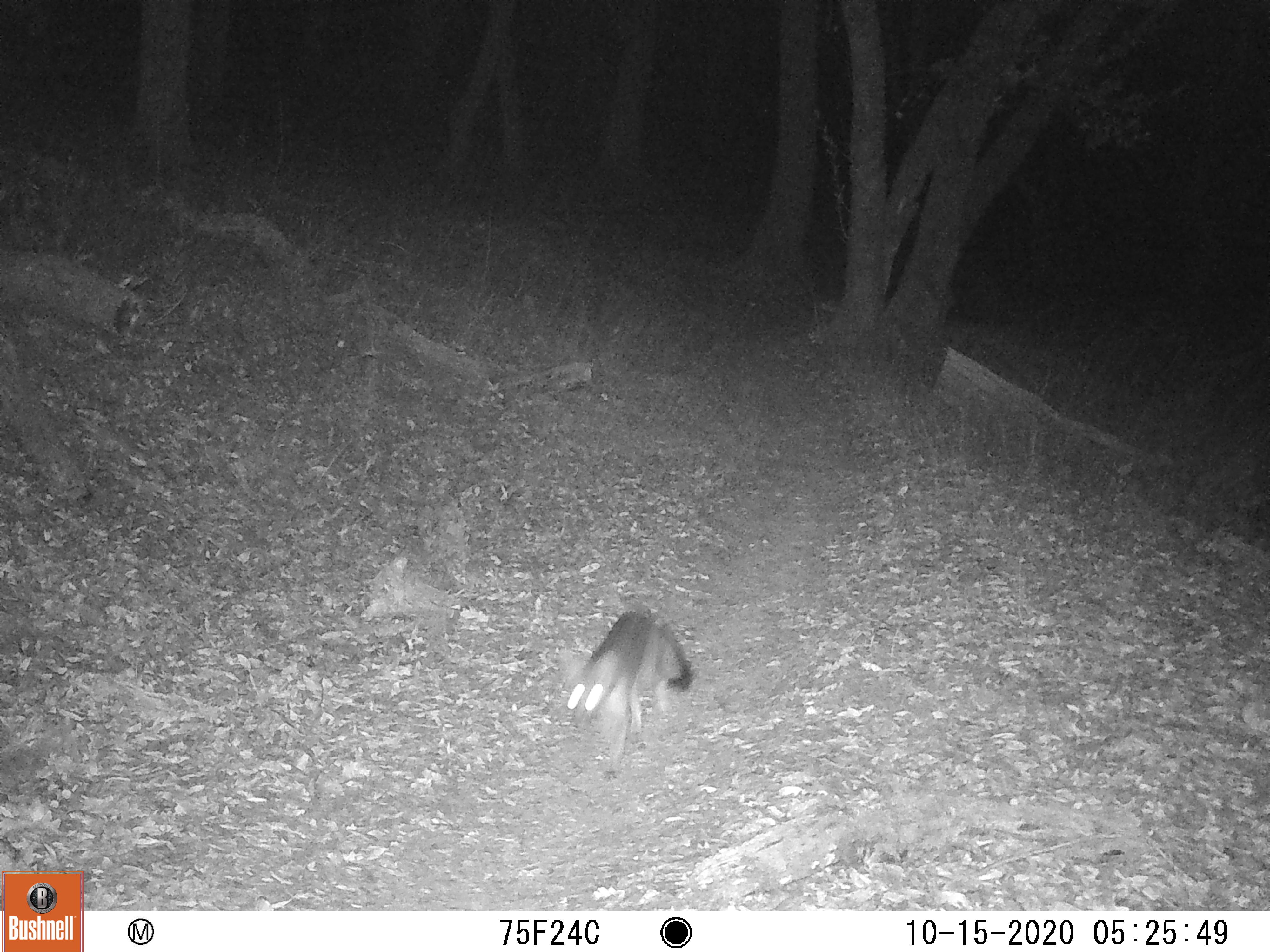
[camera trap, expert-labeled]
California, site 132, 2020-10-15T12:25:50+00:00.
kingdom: Animalia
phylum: Chordata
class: Mammalia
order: Carnivora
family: Canidae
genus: Urocyon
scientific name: Urocyon cinereoargenteus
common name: gray fox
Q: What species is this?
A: Gray fox (Urocyon cinereoargenteus).